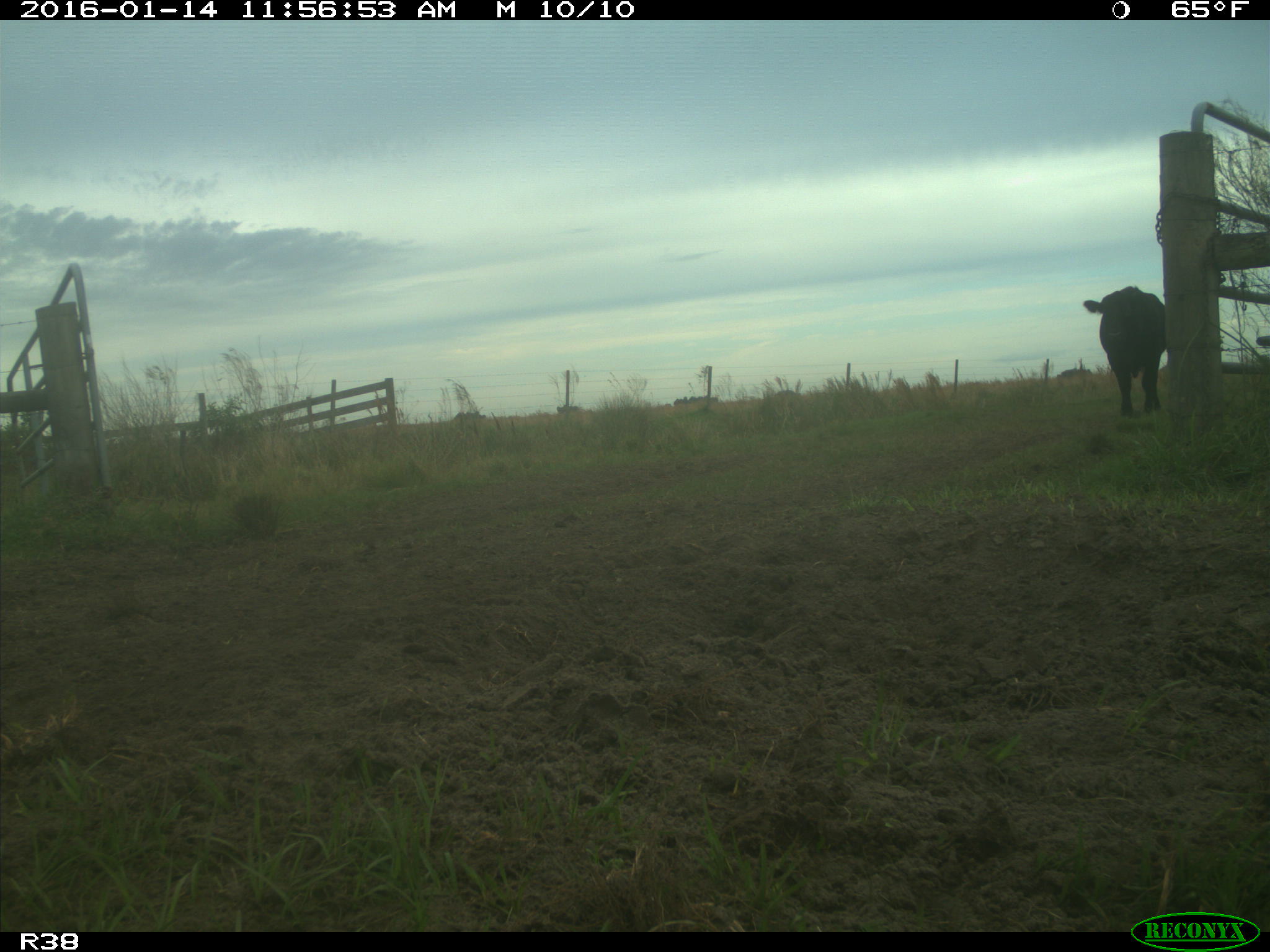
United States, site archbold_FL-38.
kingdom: Animalia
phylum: Chordata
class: Mammalia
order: Artiodactyla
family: Bovidae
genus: Bos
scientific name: Bos taurus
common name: domestic cow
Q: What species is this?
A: Bos taurus (domestic cow).